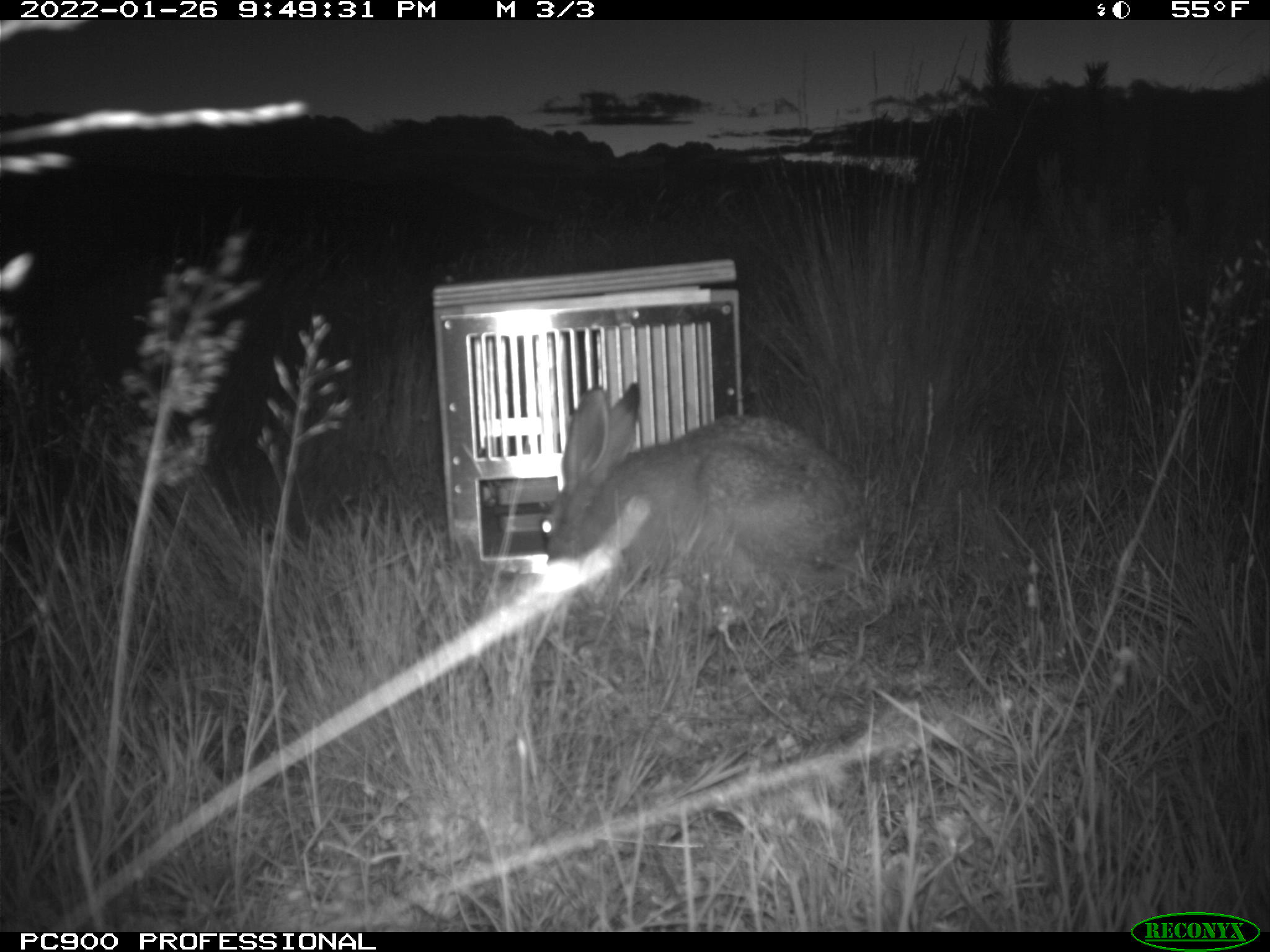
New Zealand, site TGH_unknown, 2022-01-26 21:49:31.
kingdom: Animalia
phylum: Chordata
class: Mammalia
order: Lagomorpha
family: Leporidae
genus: Lepus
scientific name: Lepus europaeus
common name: brown hare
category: hare